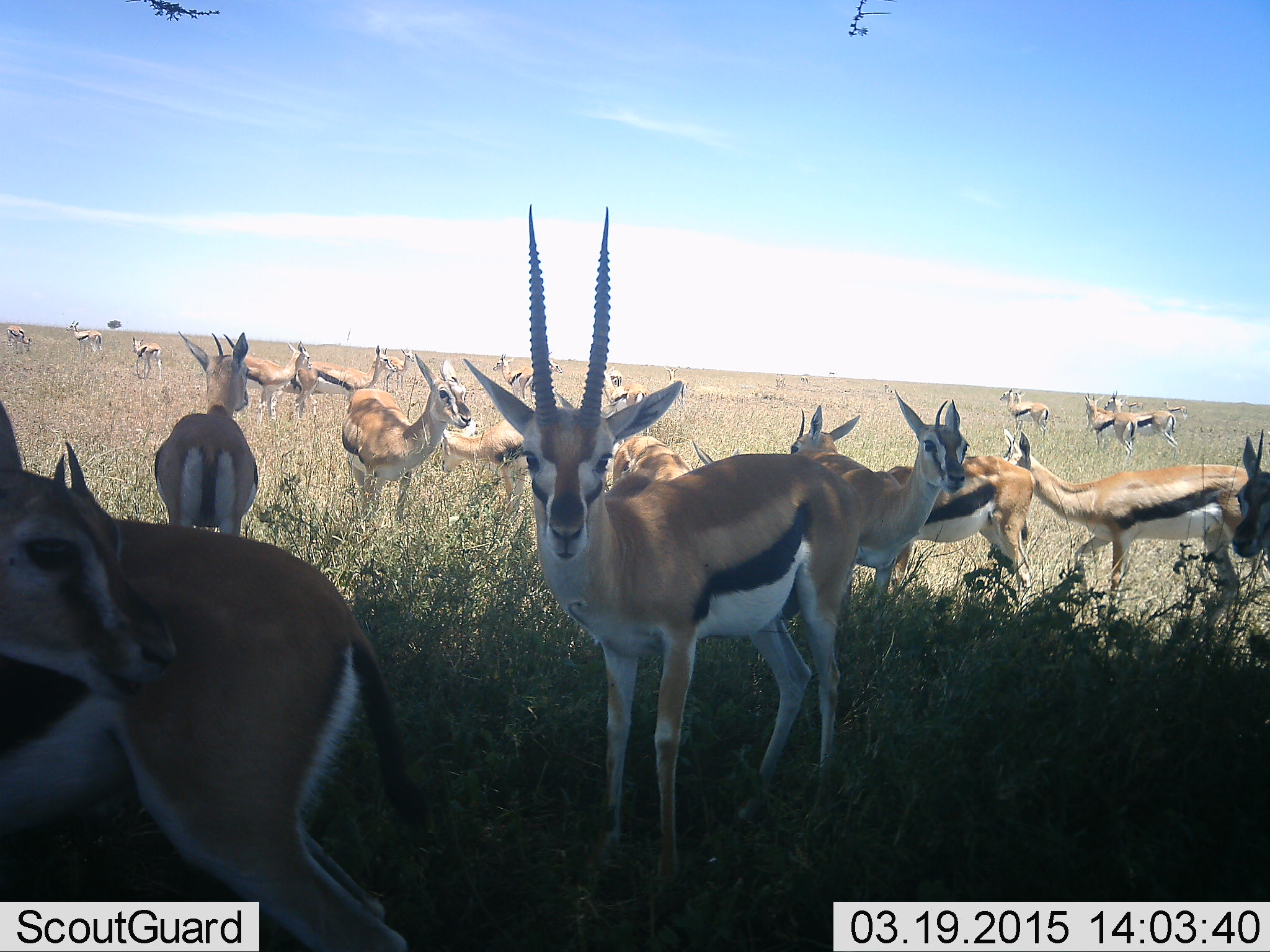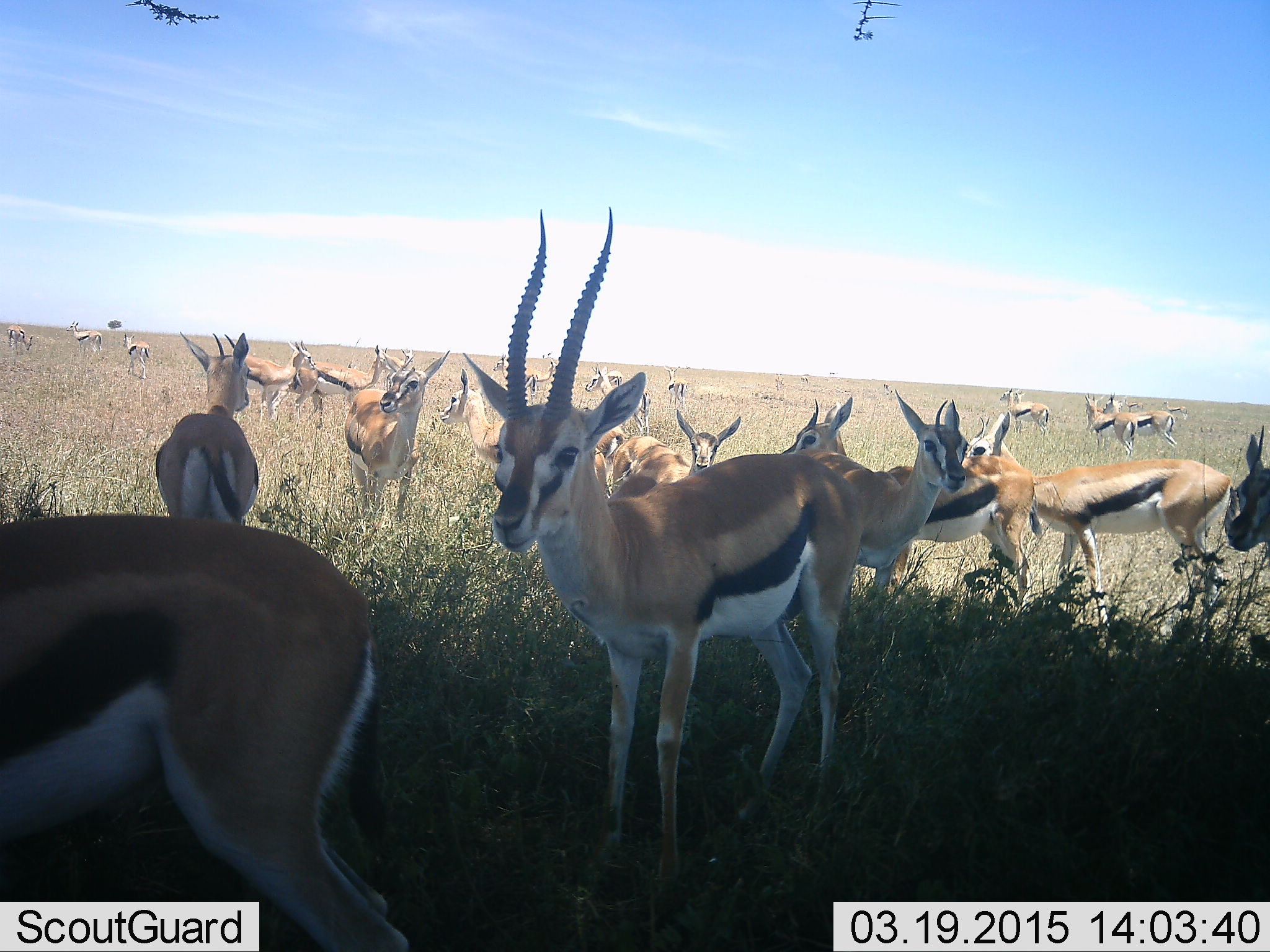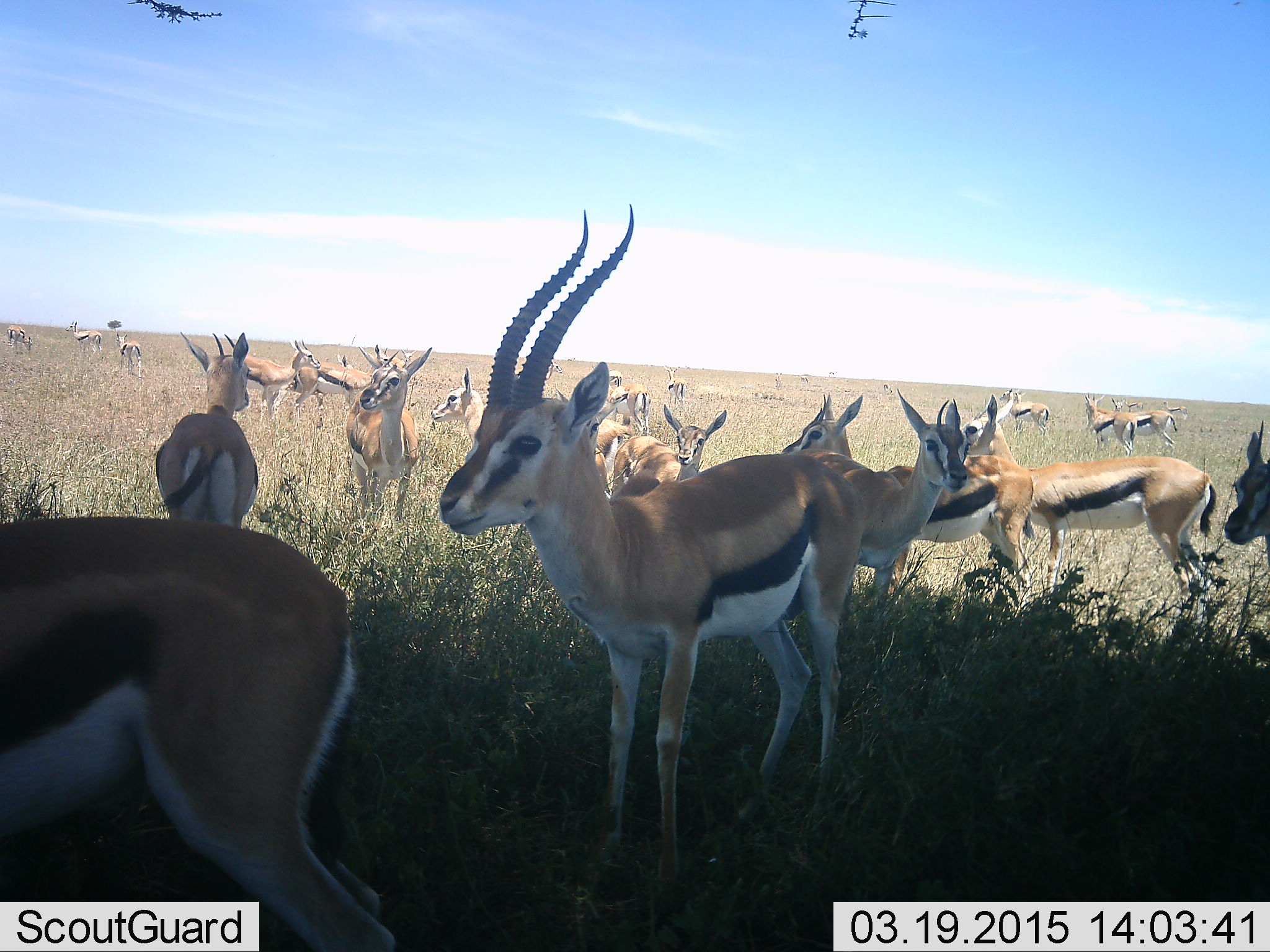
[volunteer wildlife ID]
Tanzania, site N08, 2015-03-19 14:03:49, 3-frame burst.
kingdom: Animalia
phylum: Chordata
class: Mammalia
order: Artiodactyla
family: Bovidae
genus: Eudorcas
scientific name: Eudorcas thomsonii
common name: thomson's gazelle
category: gazellethomsons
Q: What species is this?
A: Gazellethomsons (thomson's gazelle) (Eudorcas thomsonii).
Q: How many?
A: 11-50.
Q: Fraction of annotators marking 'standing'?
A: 100%.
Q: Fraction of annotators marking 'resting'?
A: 10%.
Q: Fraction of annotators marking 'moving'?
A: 70%.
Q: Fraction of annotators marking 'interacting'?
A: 10%.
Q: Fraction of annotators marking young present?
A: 30%.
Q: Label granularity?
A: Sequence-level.